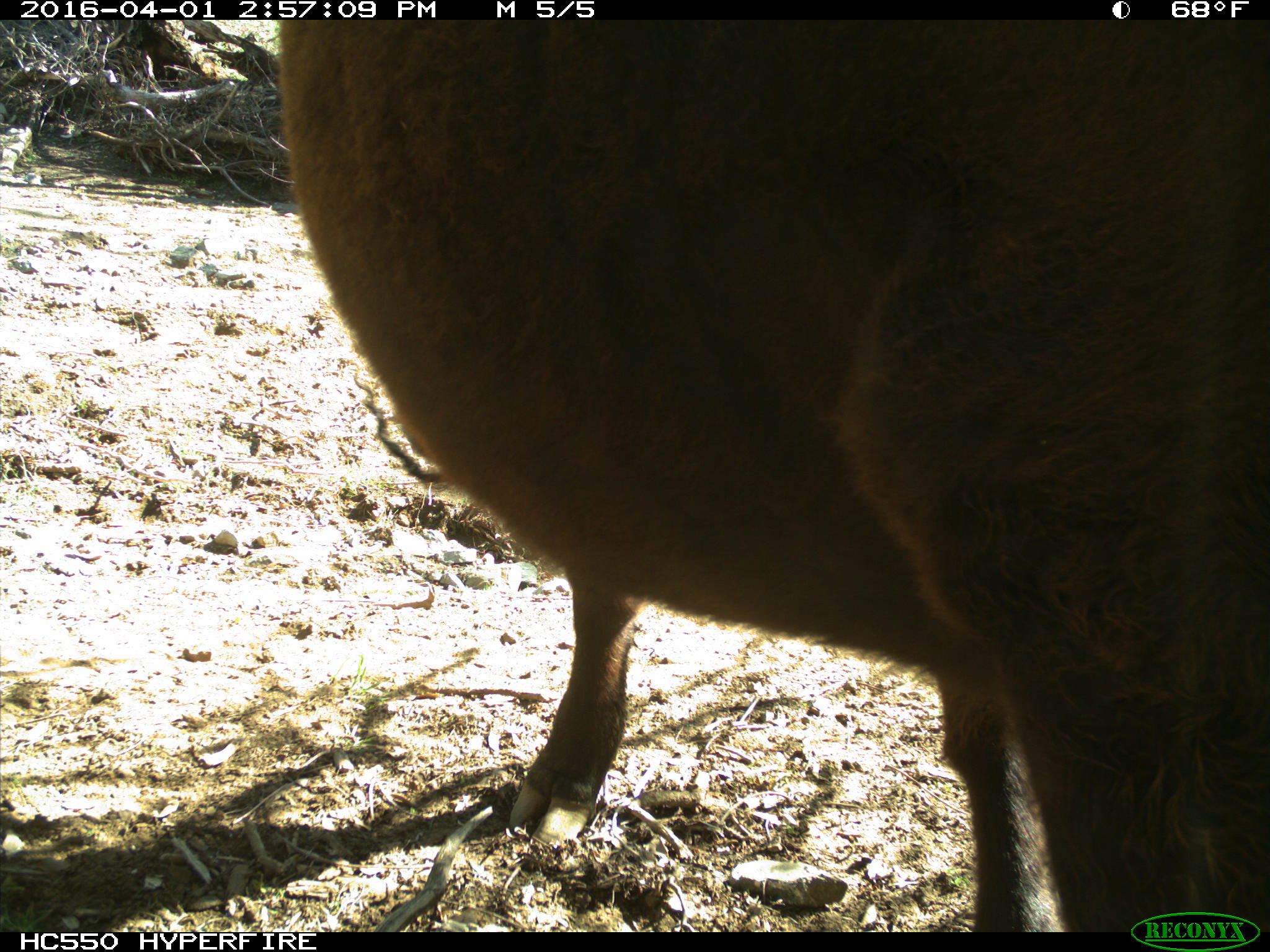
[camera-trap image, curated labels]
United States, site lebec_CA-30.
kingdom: Animalia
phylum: Chordata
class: Mammalia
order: Artiodactyla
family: Bovidae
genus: Bos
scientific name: Bos taurus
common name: domestic cow